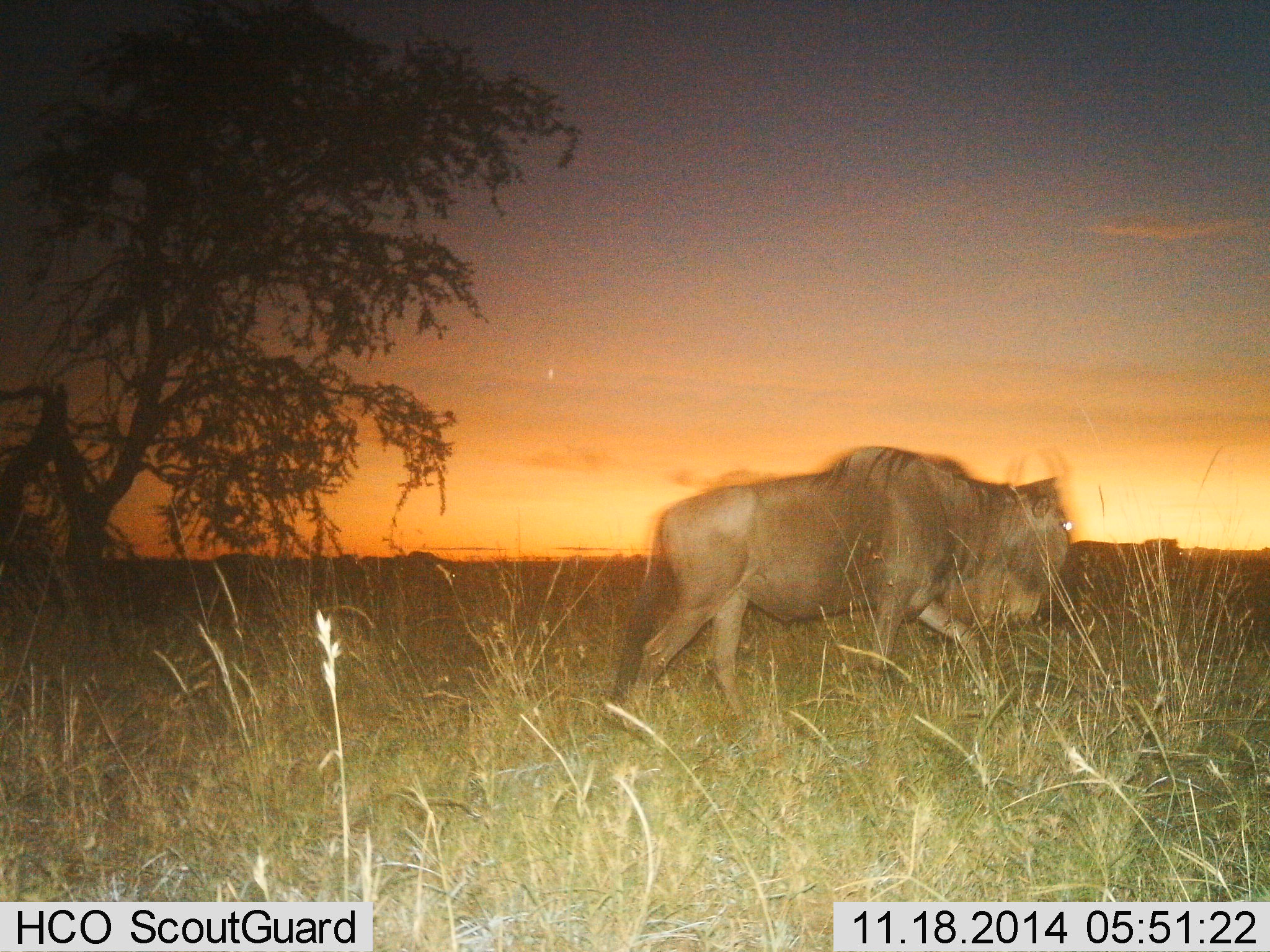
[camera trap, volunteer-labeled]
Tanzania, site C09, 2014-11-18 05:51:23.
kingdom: Animalia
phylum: Chordata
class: Mammalia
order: Artiodactyla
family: Bovidae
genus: Connochaetes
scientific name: Connochaetes taurinus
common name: blue wildebeest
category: wildebeest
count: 1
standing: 0%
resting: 0%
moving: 100%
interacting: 0%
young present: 0%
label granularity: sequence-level